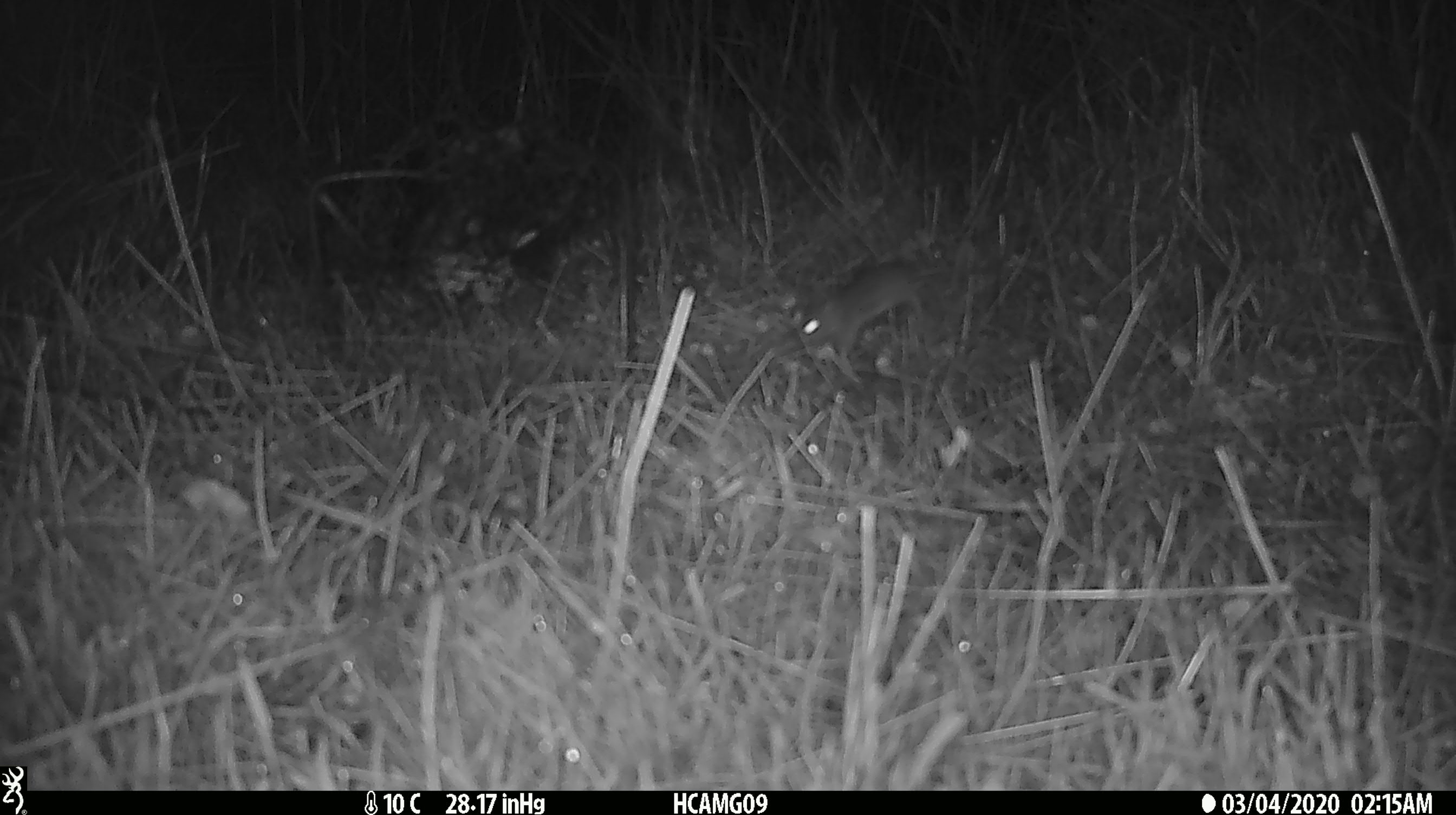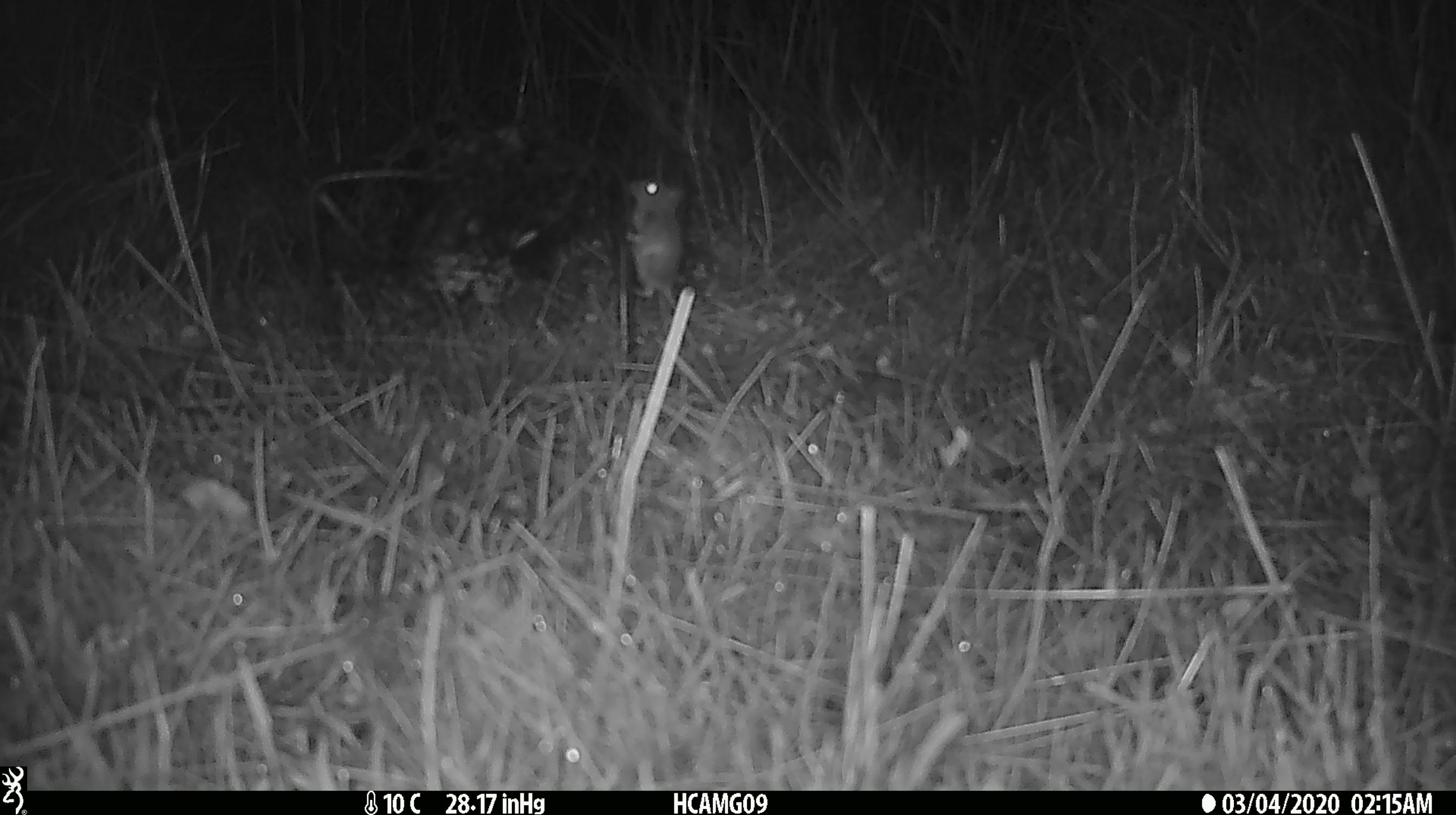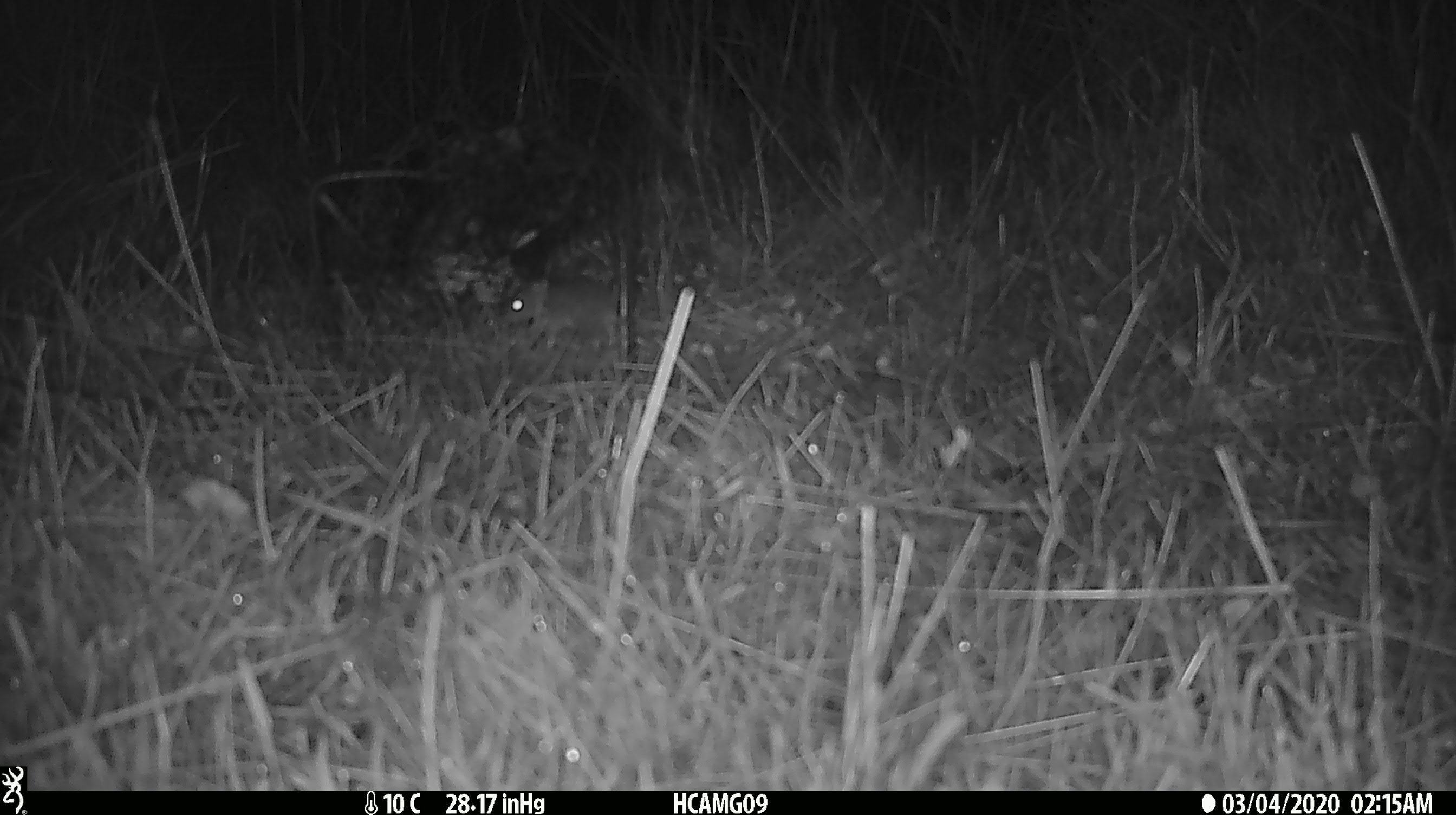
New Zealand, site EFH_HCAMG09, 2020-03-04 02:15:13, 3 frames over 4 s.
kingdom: Animalia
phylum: Chordata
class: Mammalia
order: Rodentia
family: Muridae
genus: Mus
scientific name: Mus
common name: mouse